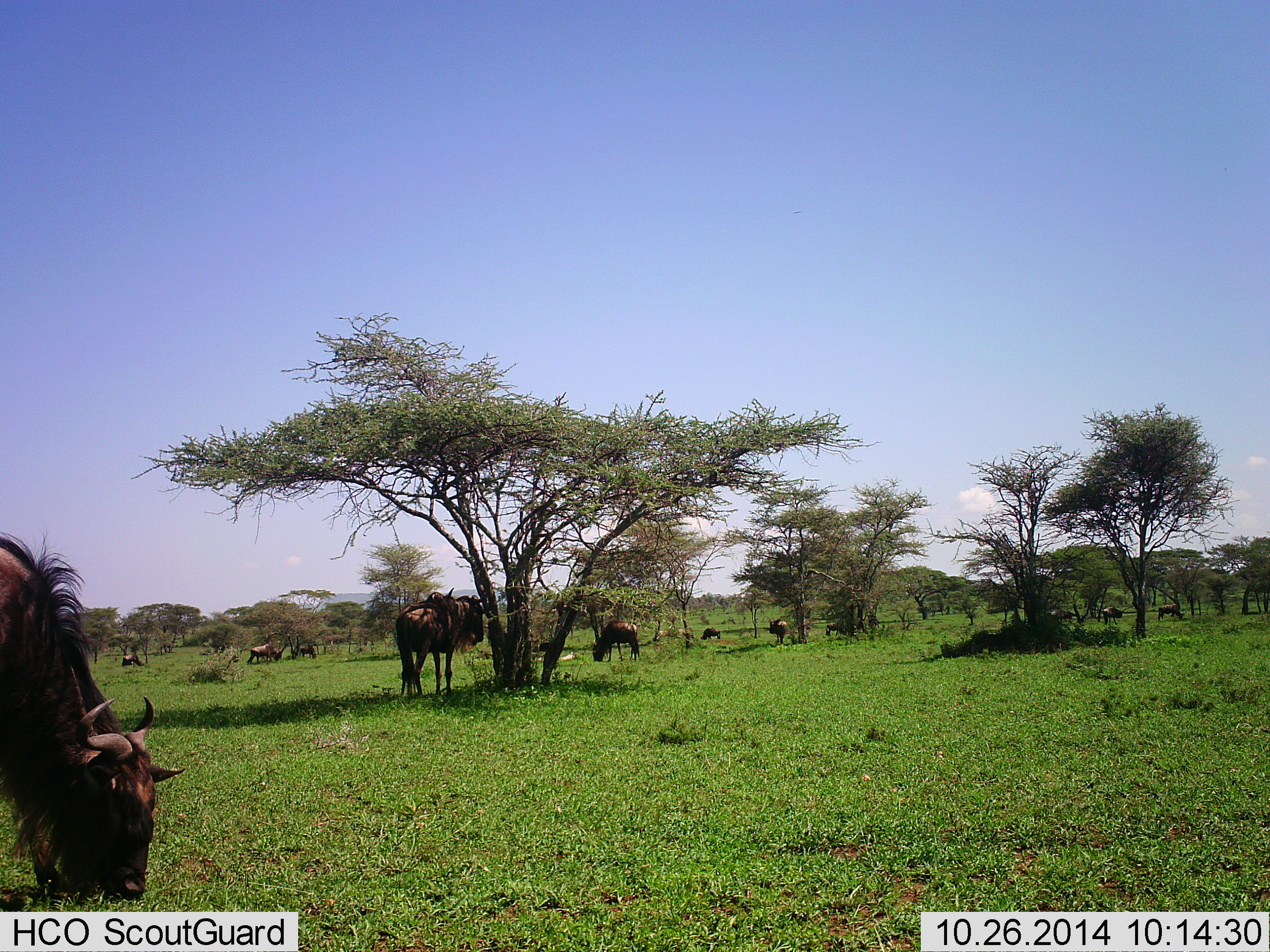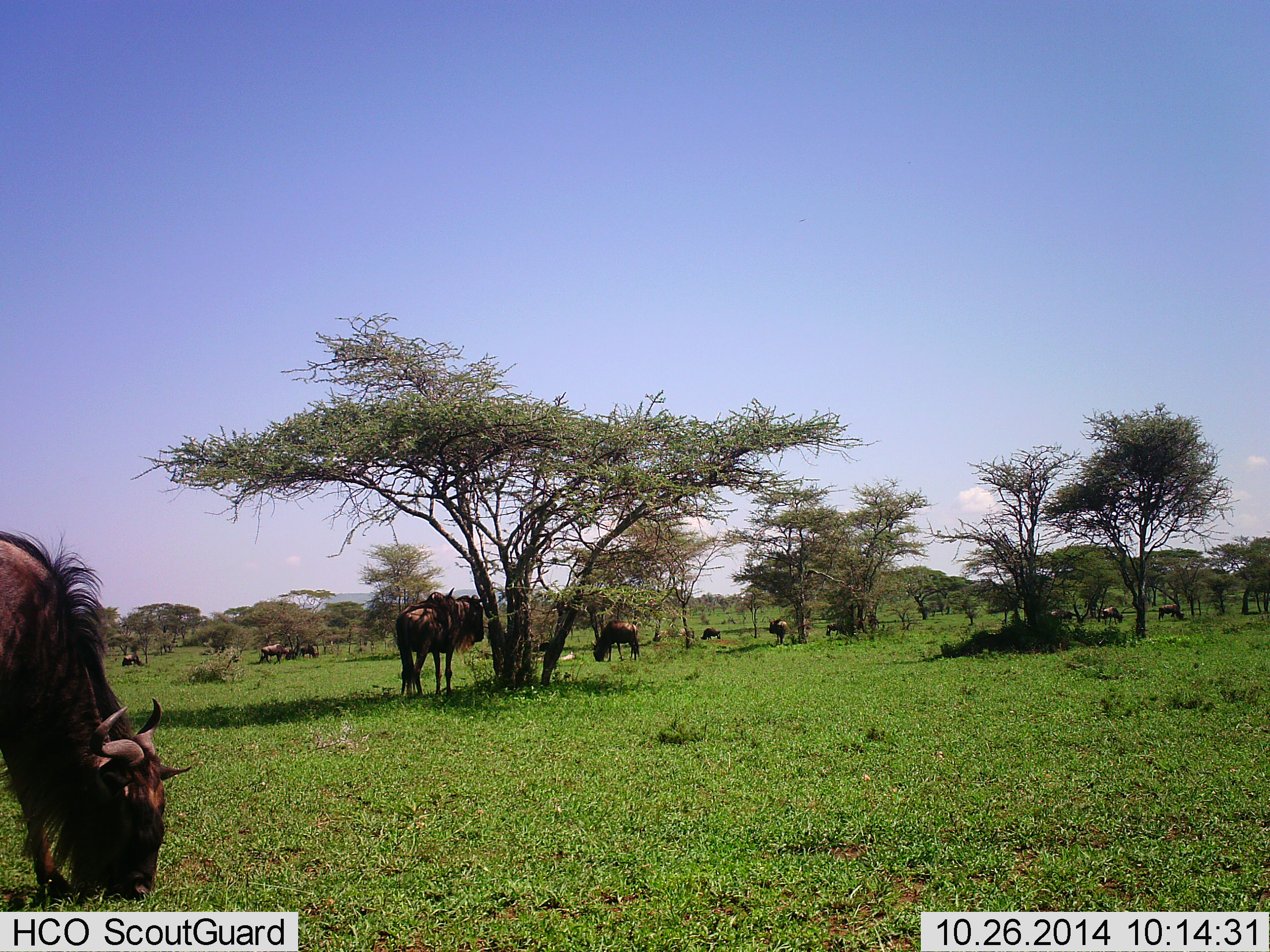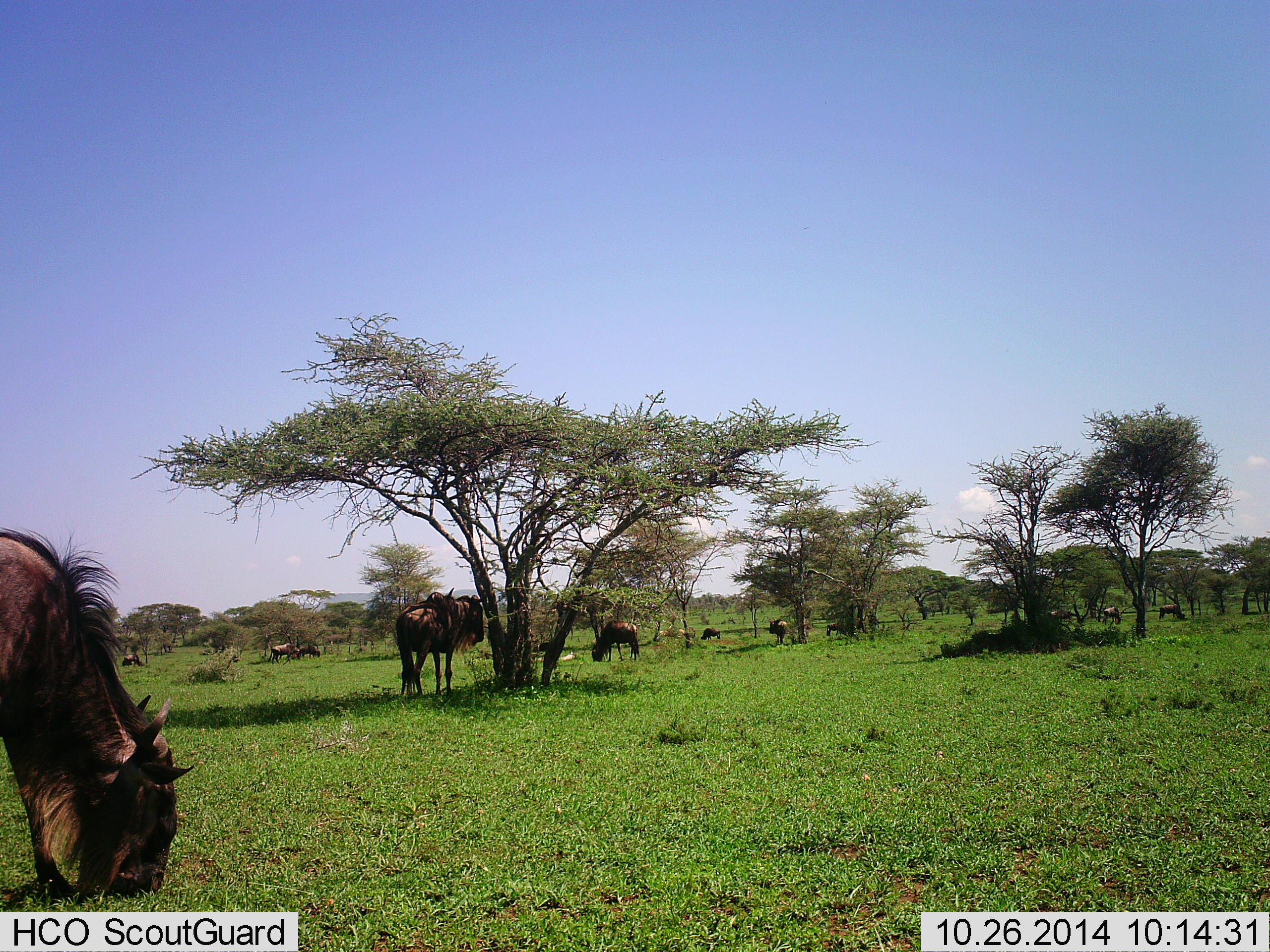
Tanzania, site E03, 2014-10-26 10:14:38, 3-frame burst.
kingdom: Animalia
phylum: Chordata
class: Mammalia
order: Artiodactyla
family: Bovidae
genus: Connochaetes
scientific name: Connochaetes taurinus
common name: blue wildebeest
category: wildebeest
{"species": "wildebeest (blue wildebeest) (Connochaetes taurinus)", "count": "11-50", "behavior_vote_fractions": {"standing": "70%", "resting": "40%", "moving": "50%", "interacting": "0%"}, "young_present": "0%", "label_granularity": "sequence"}